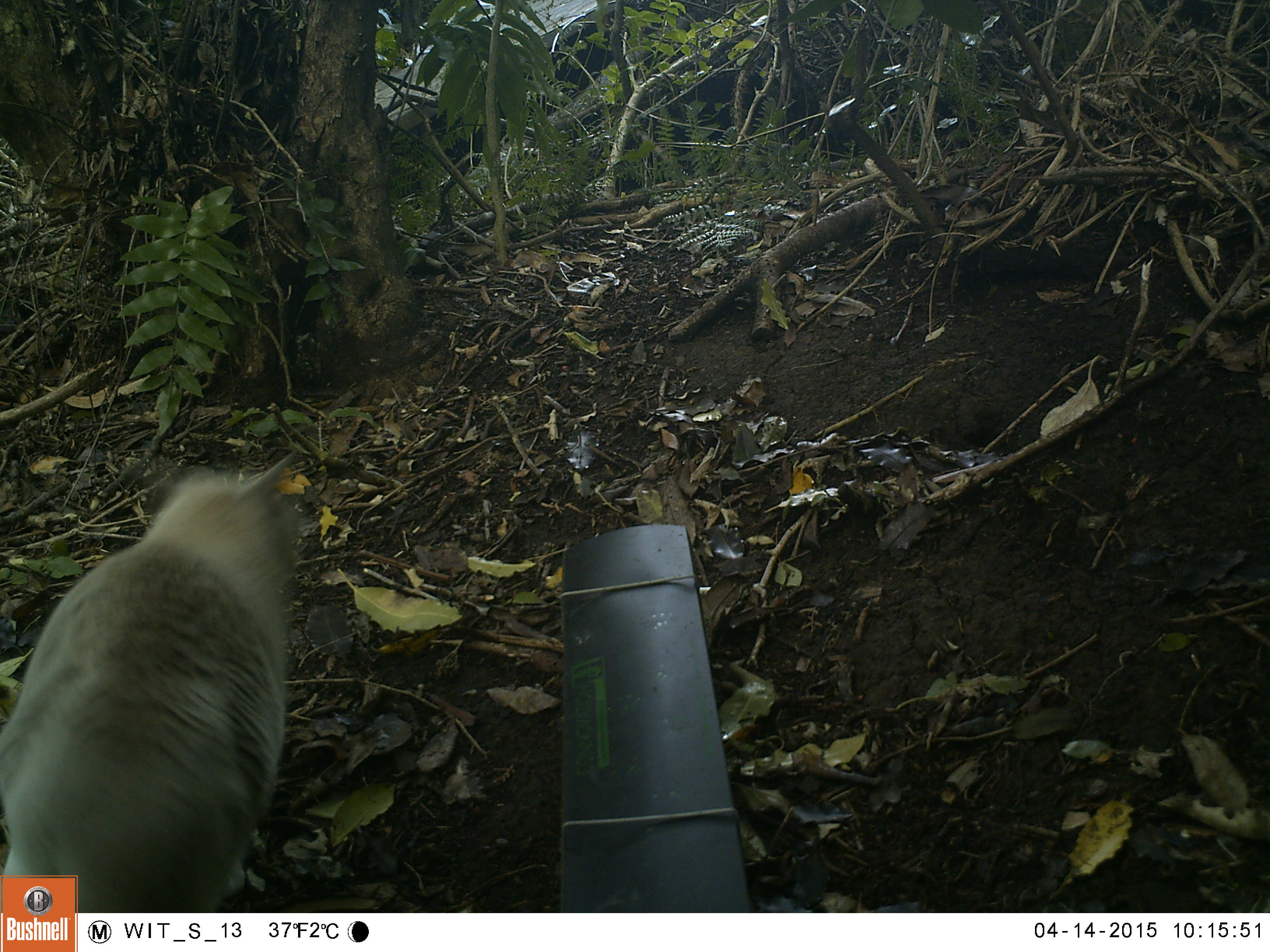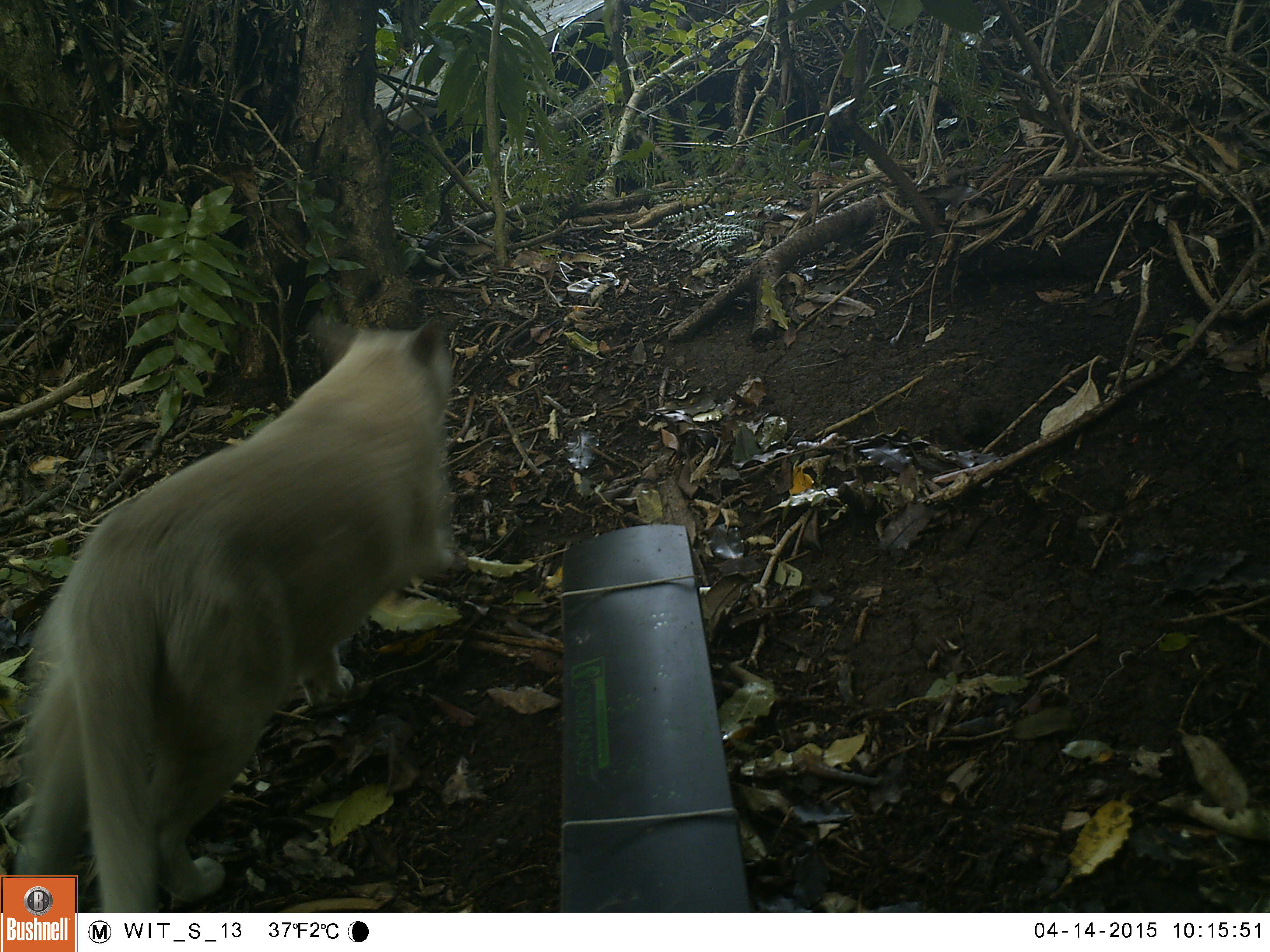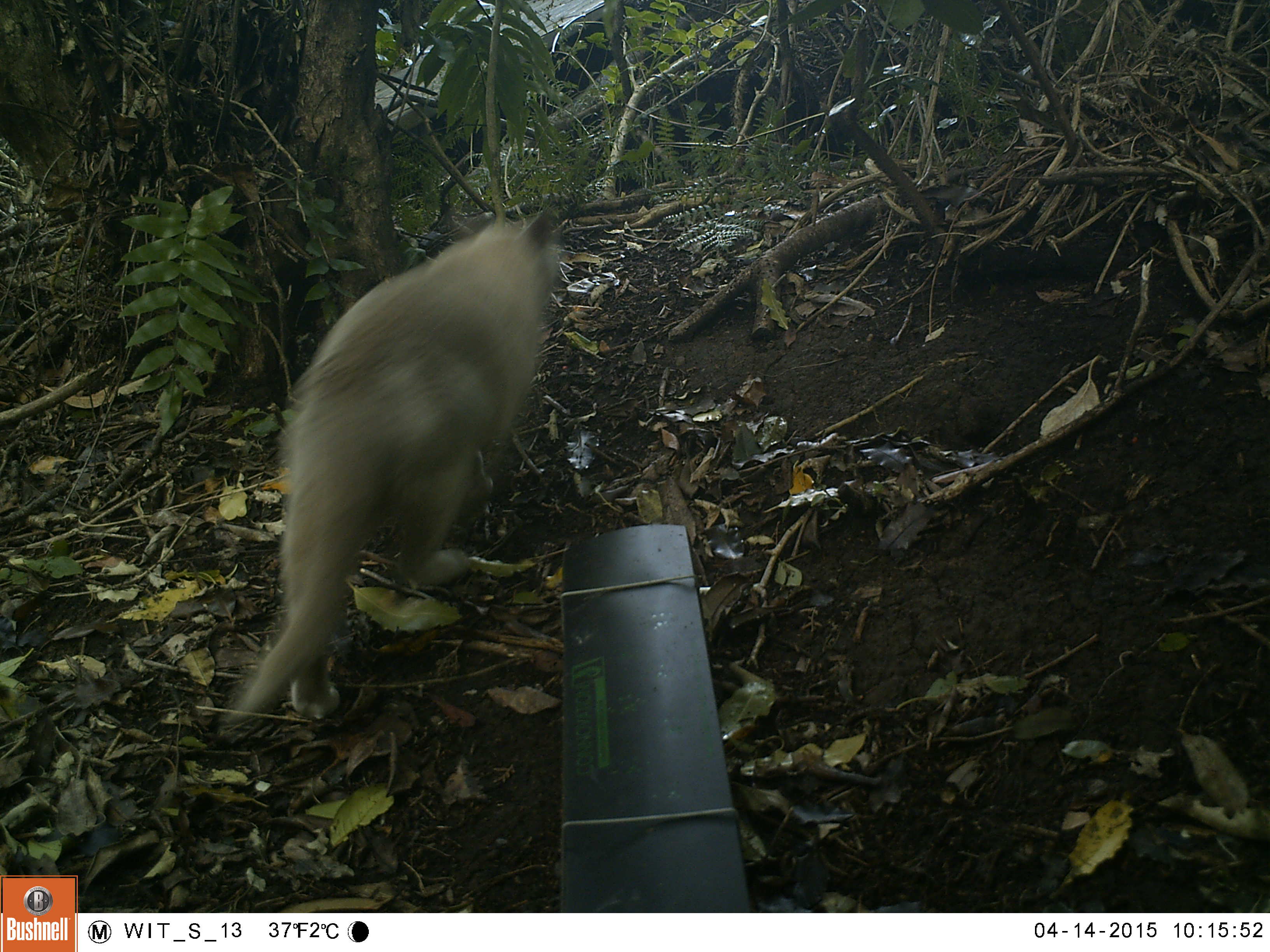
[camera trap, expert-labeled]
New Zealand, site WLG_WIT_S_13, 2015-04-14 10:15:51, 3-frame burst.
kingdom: Animalia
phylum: Chordata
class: Mammalia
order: Carnivora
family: Felidae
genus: Felis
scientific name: Felis catus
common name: domestic cat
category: cat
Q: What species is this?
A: Cat (domestic cat) (Felis catus).